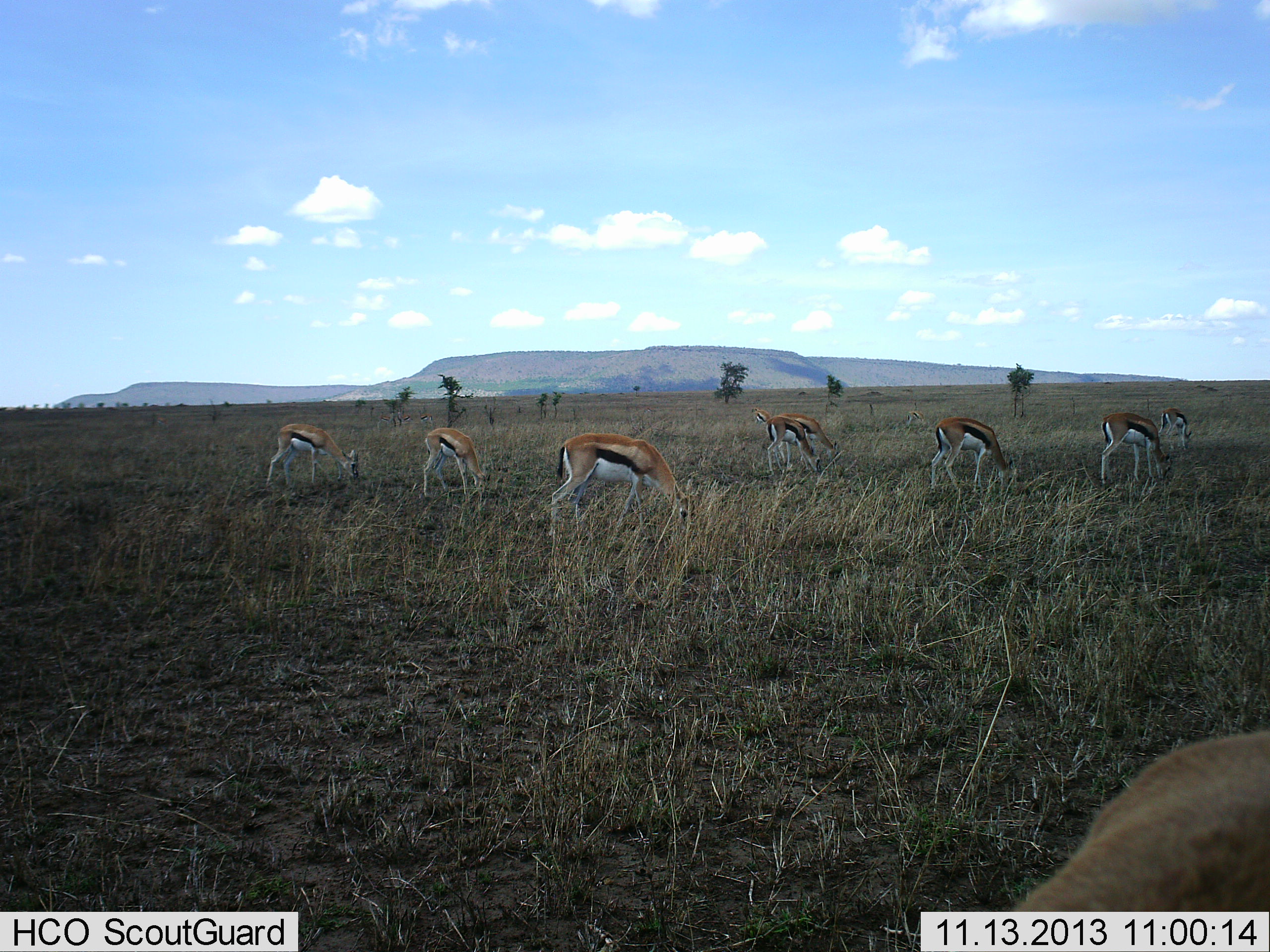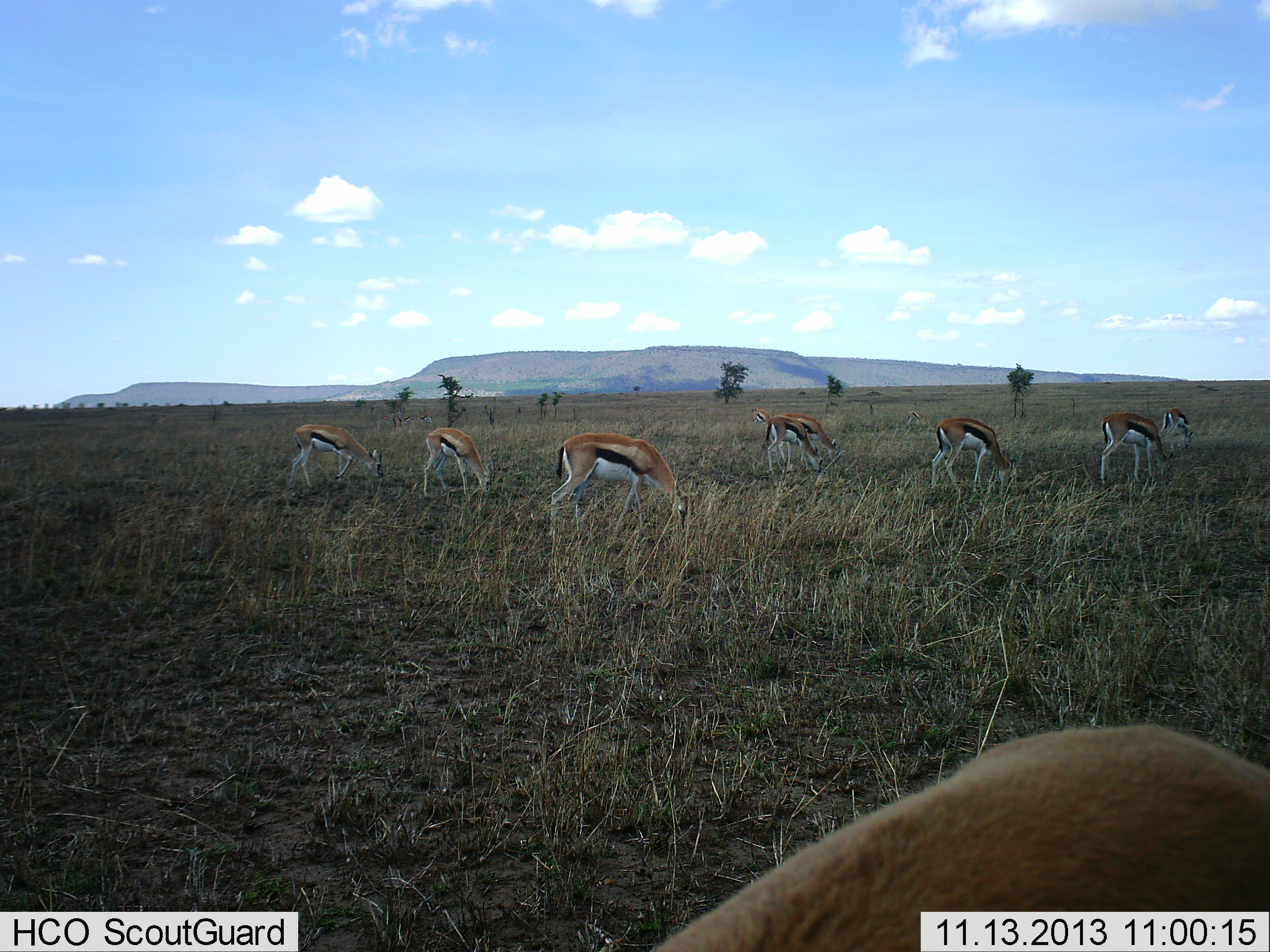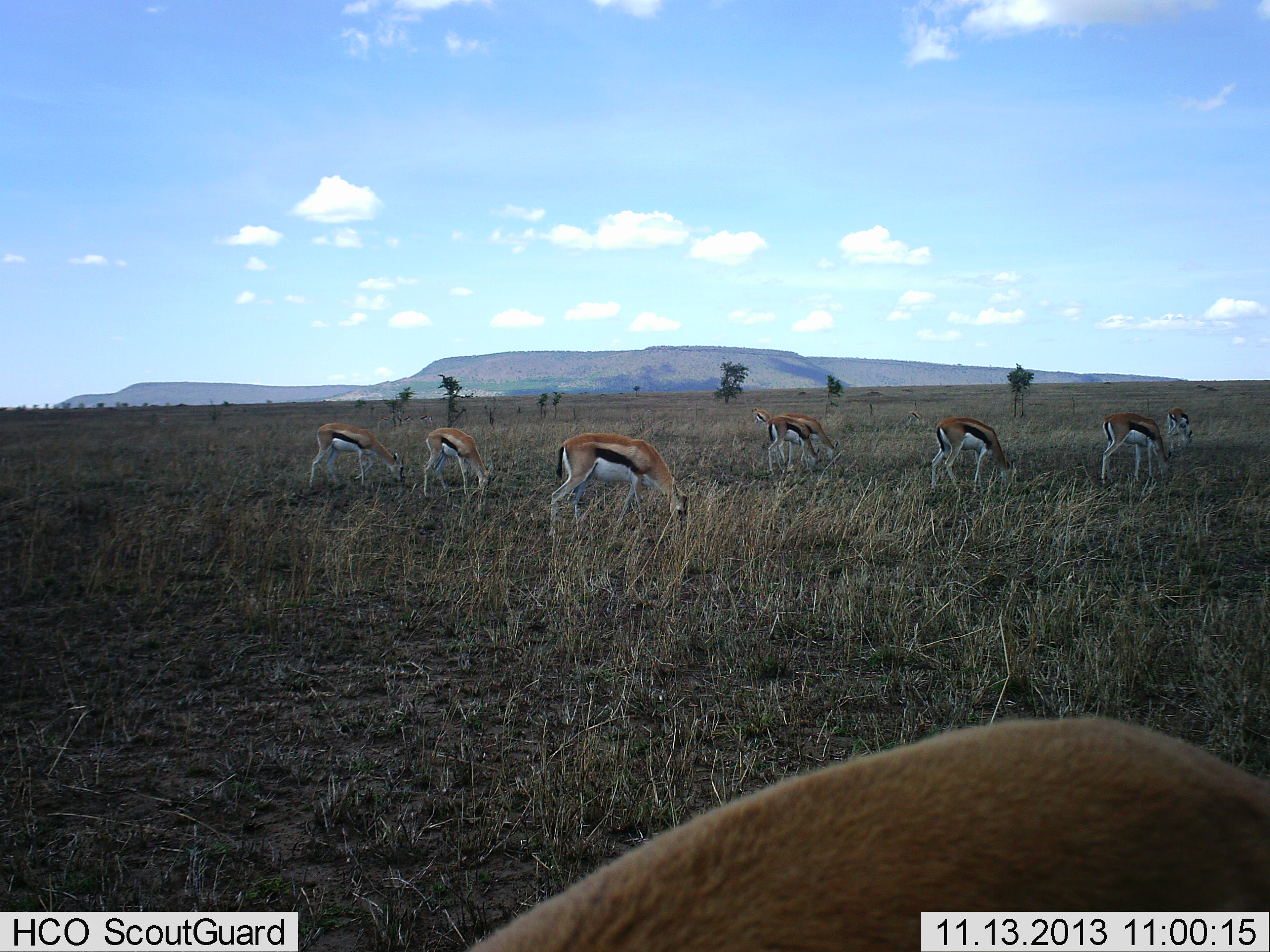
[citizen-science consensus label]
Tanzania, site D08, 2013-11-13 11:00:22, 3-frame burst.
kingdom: Animalia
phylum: Chordata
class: Mammalia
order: Artiodactyla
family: Bovidae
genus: Eudorcas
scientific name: Eudorcas thomsonii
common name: thomson's gazelle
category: gazellethomsons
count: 9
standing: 50%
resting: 0%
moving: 20%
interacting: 0%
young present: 0%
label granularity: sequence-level